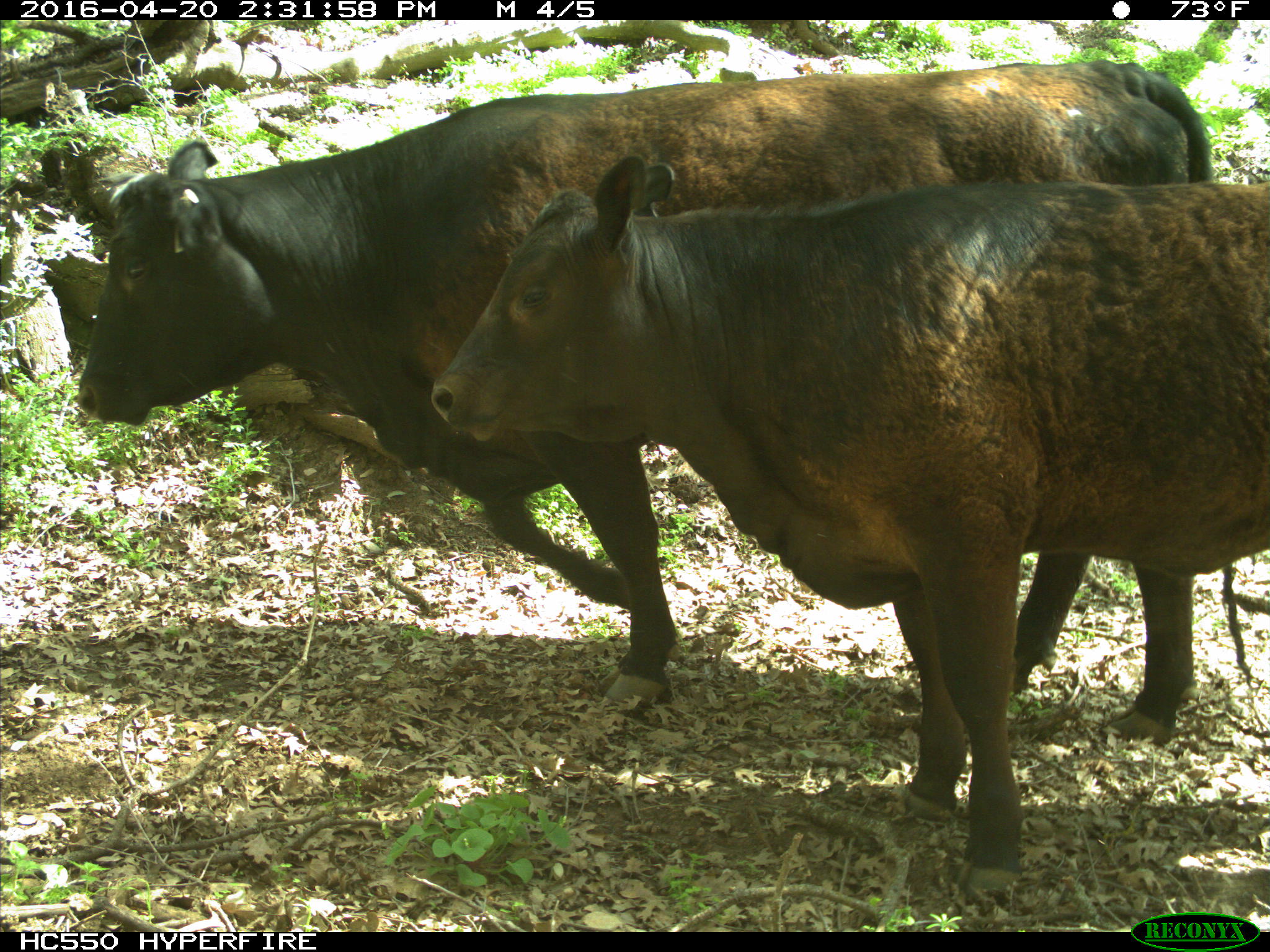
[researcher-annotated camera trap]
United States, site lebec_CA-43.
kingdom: Animalia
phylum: Chordata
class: Mammalia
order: Artiodactyla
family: Bovidae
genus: Bos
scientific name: Bos taurus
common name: domestic cow